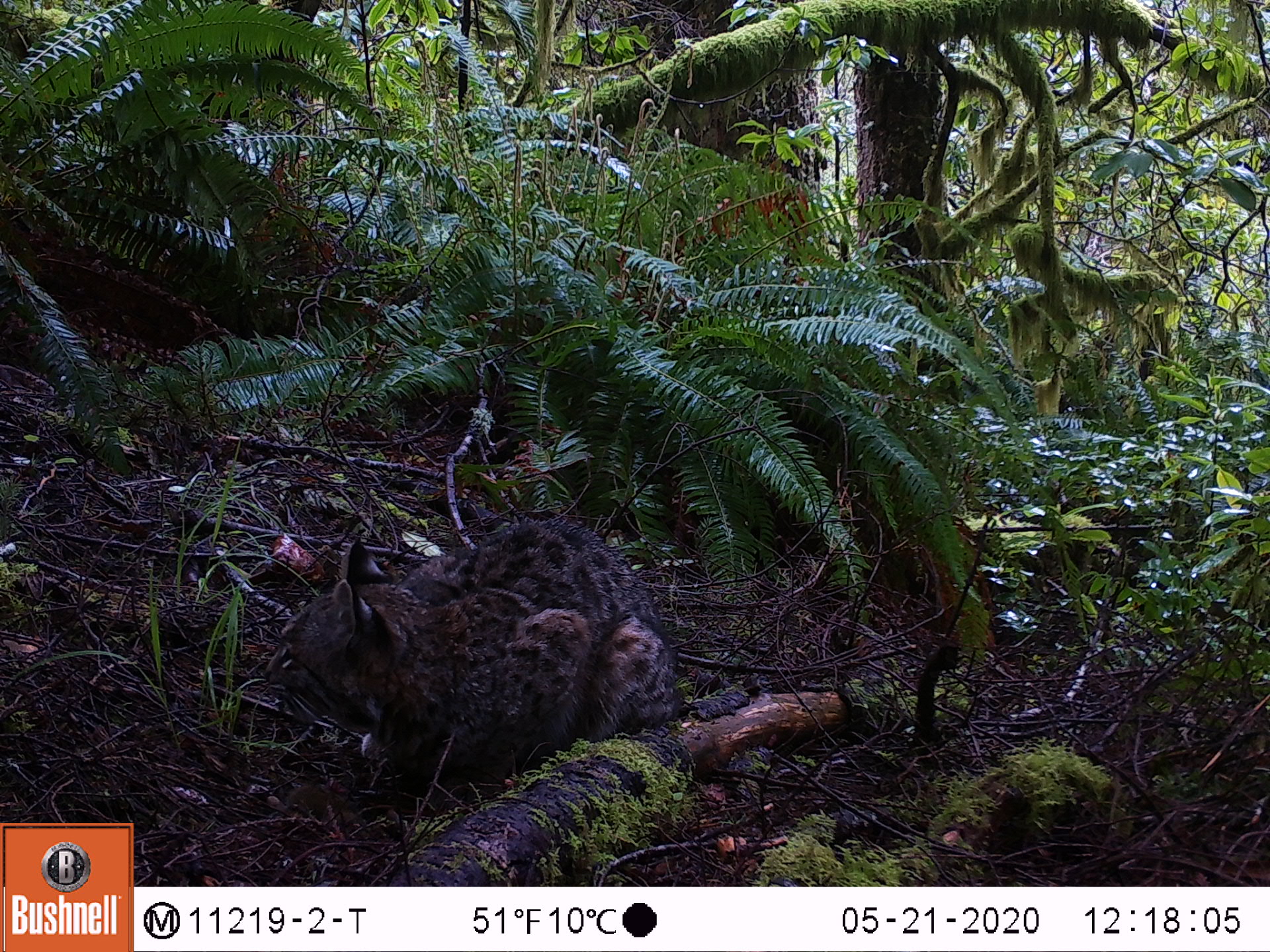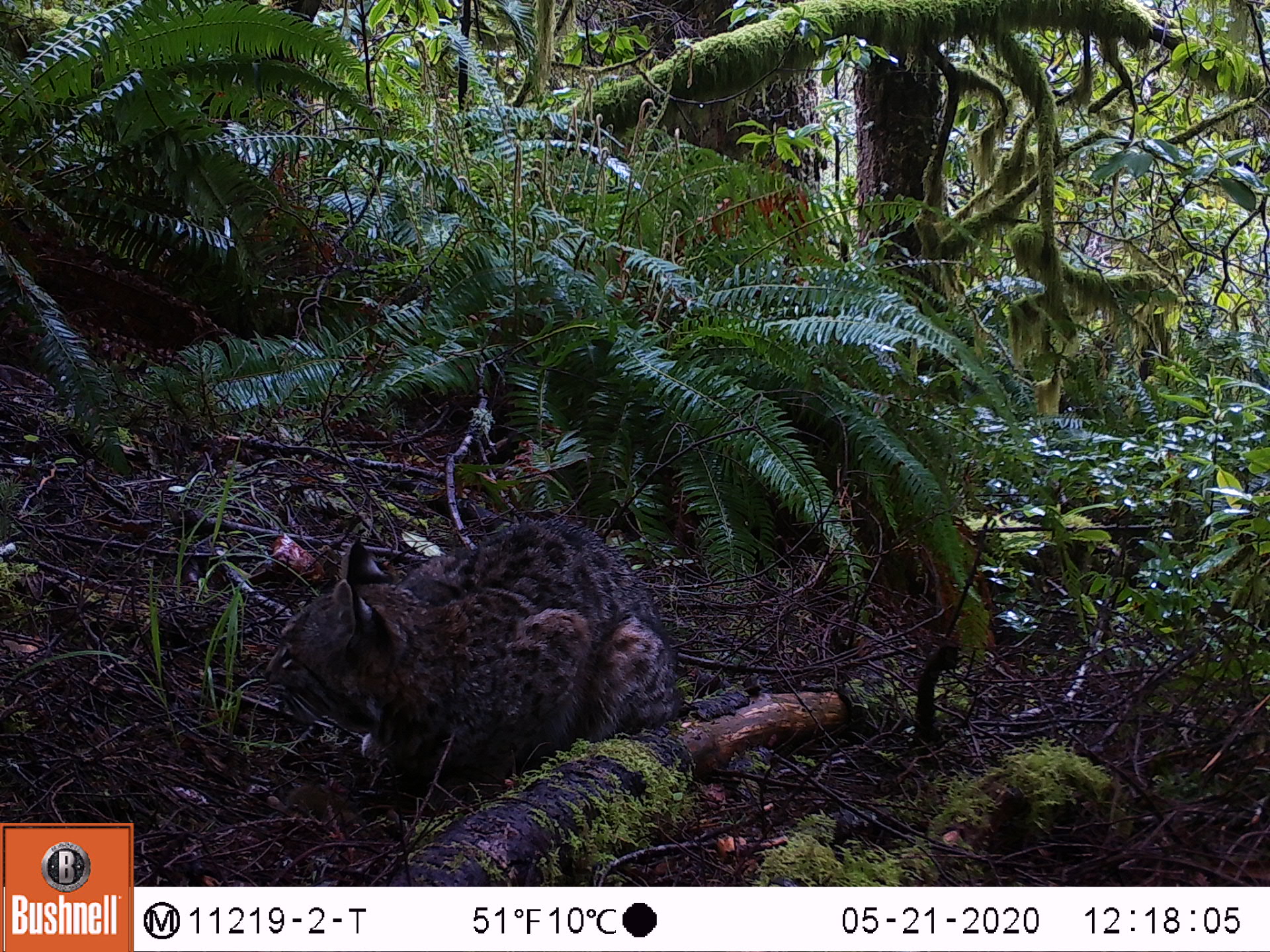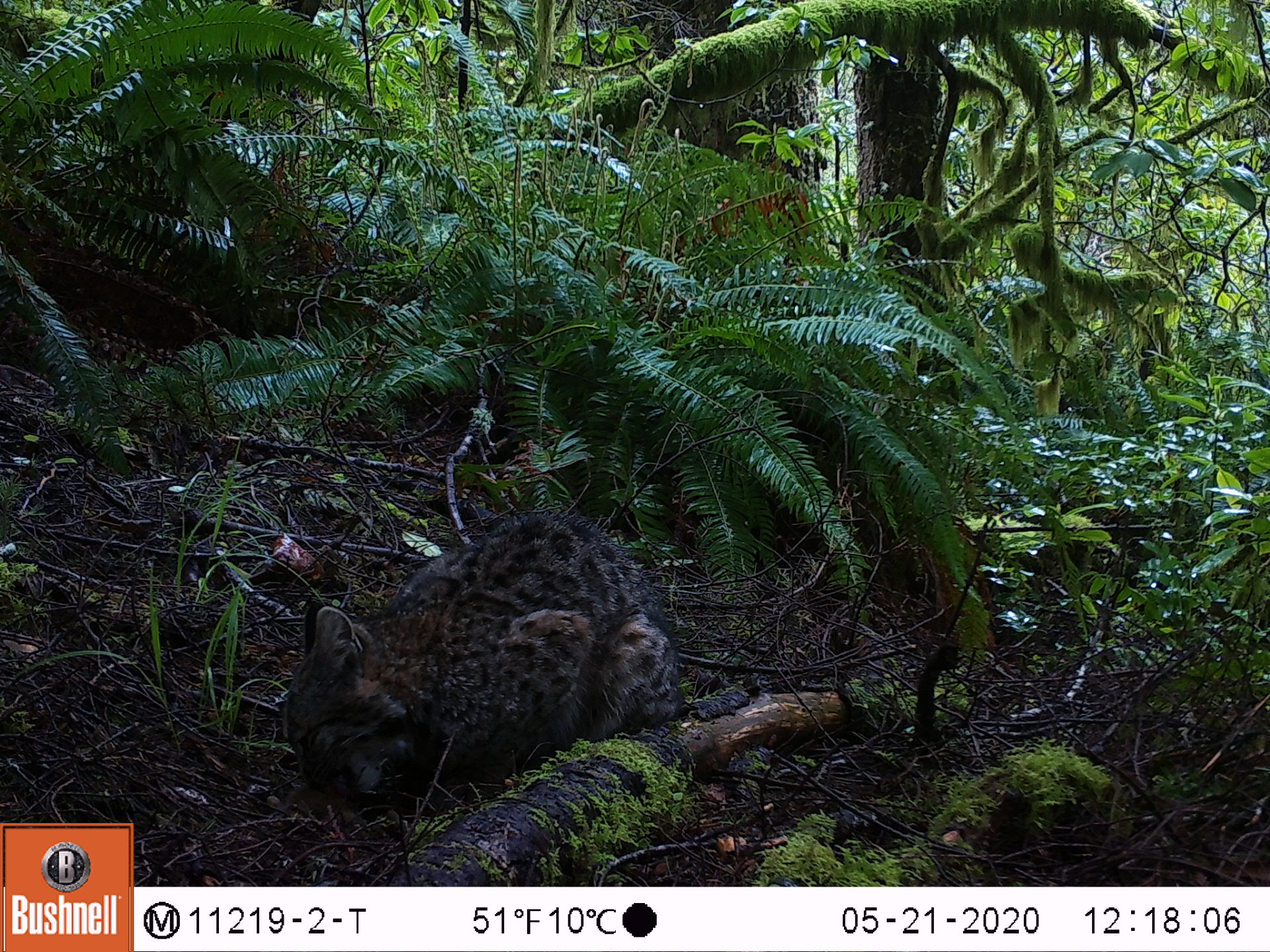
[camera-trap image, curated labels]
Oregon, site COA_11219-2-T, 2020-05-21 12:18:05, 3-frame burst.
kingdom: Animalia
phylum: Chordata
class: Mammalia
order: Carnivora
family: Felidae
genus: Lynx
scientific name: Lynx rufus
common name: bobcat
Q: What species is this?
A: Bobcat (Lynx rufus).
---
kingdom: Animalia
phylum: Chordata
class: Mammalia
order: Rodentia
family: Sciuridae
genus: Neotamias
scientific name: Neotamias townsendii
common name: townsend's chipmunk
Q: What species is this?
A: Townsend's chipmunk (Neotamias townsendii).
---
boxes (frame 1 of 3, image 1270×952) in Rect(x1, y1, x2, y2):
bobcat: Rect(251, 507, 690, 809)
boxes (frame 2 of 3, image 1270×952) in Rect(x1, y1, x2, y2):
townsend's chipmunk: Rect(256, 505, 688, 819)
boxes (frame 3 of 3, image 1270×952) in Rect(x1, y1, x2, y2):
bobcat: Rect(268, 491, 702, 833)